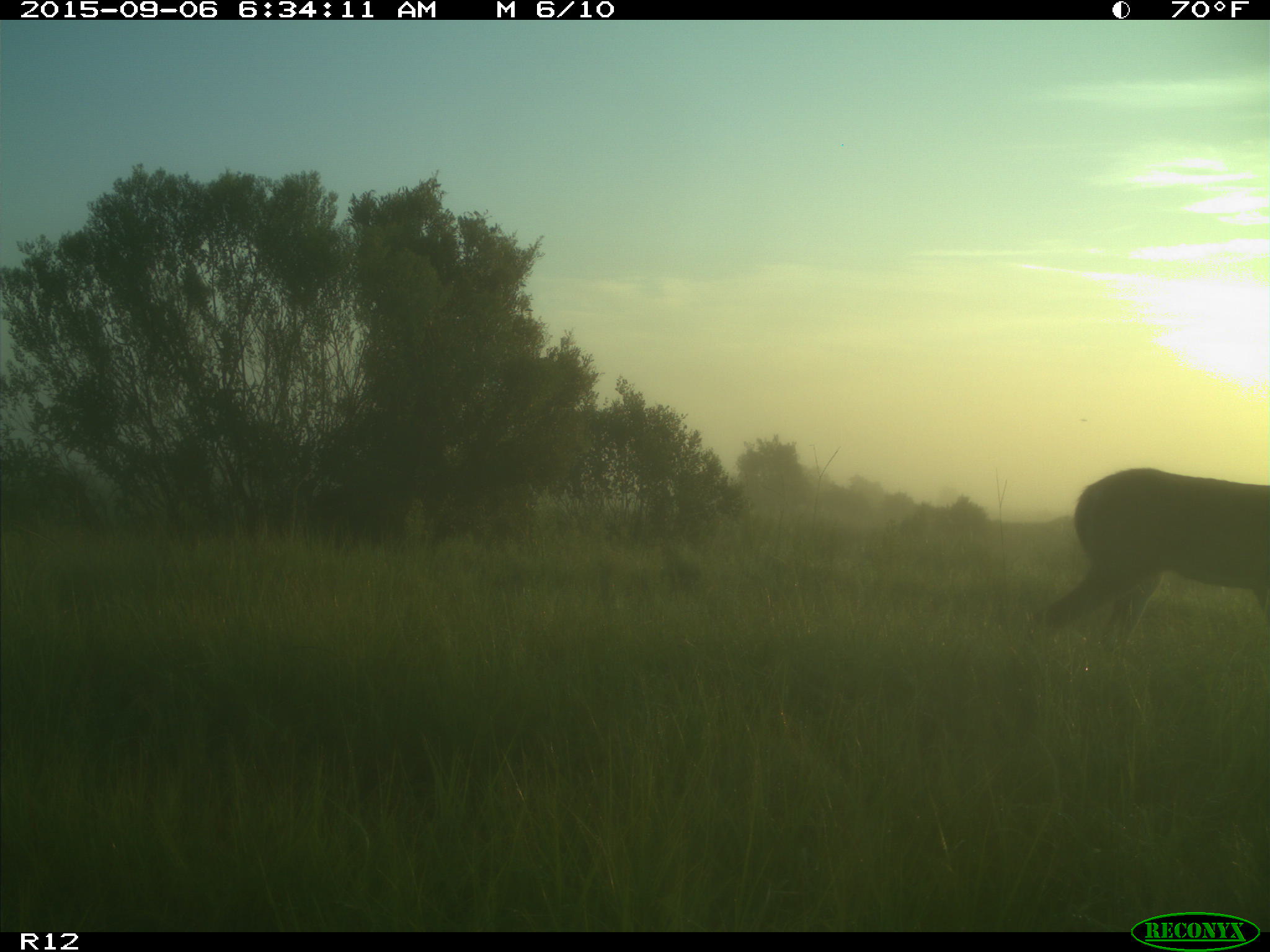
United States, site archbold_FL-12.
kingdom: Animalia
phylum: Chordata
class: Mammalia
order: Artiodactyla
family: Cervidae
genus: Odocoileus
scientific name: Odocoileus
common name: deer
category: unidentified deer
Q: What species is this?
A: Unidentified deer (deer) (Odocoileus).